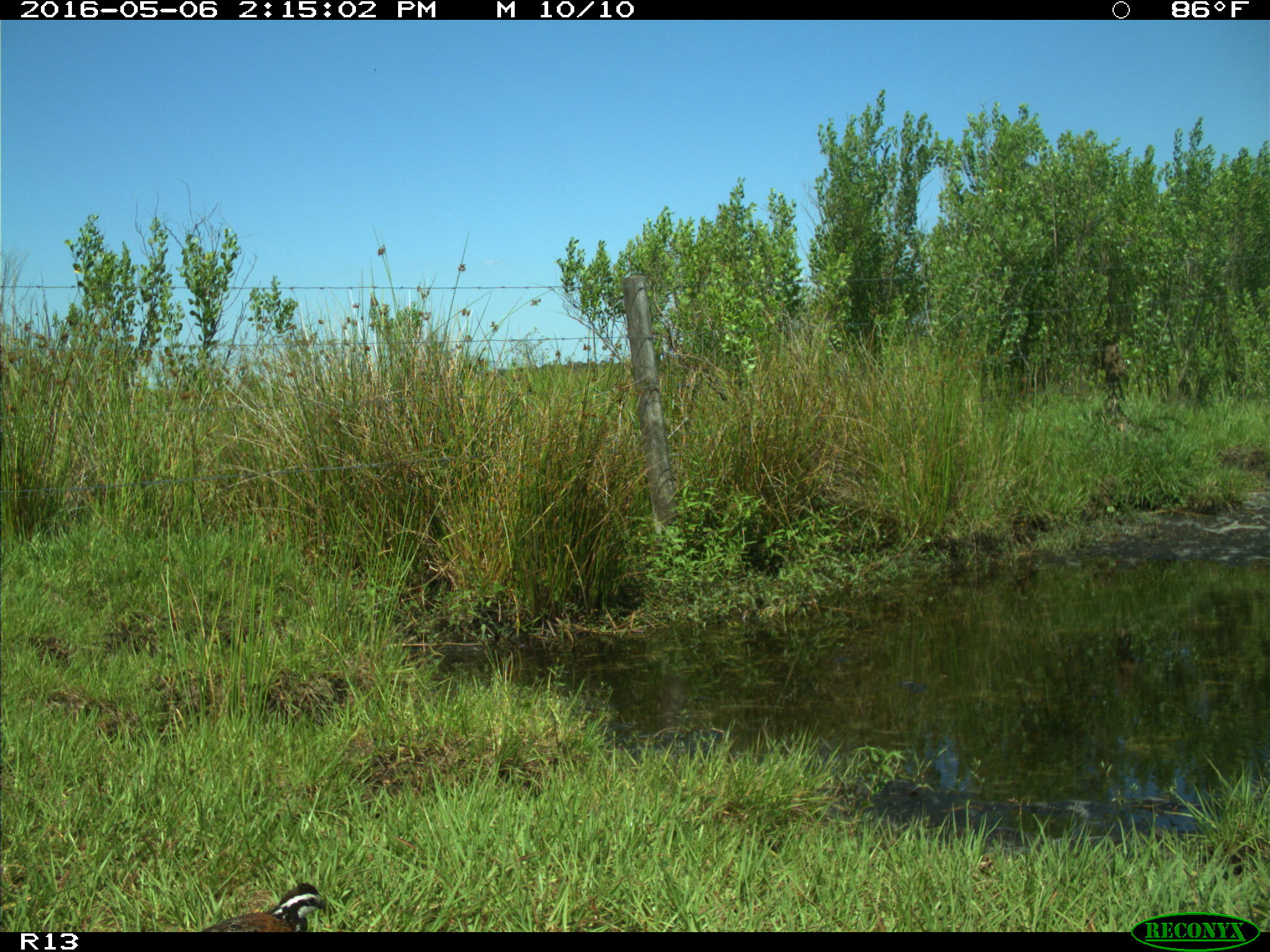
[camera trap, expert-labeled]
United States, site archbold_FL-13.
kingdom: Animalia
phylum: Chordata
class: Aves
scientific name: Aves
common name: birds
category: unidentified bird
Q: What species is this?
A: Unidentified bird (birds) (Aves).